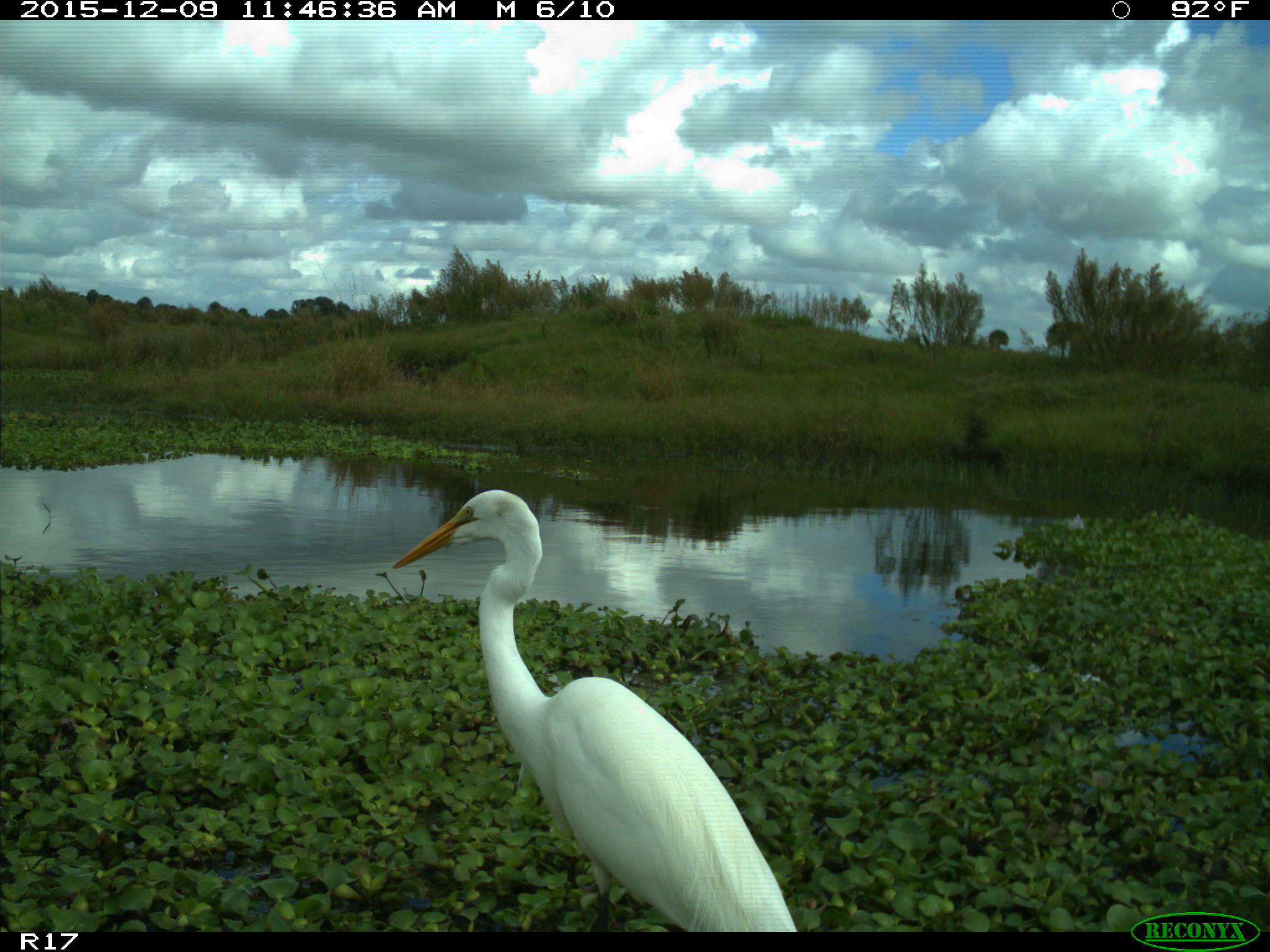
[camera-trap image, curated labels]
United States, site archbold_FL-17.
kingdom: Animalia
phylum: Chordata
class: Aves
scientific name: Aves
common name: birds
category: unidentified bird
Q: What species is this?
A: Unidentified bird (birds) (Aves).